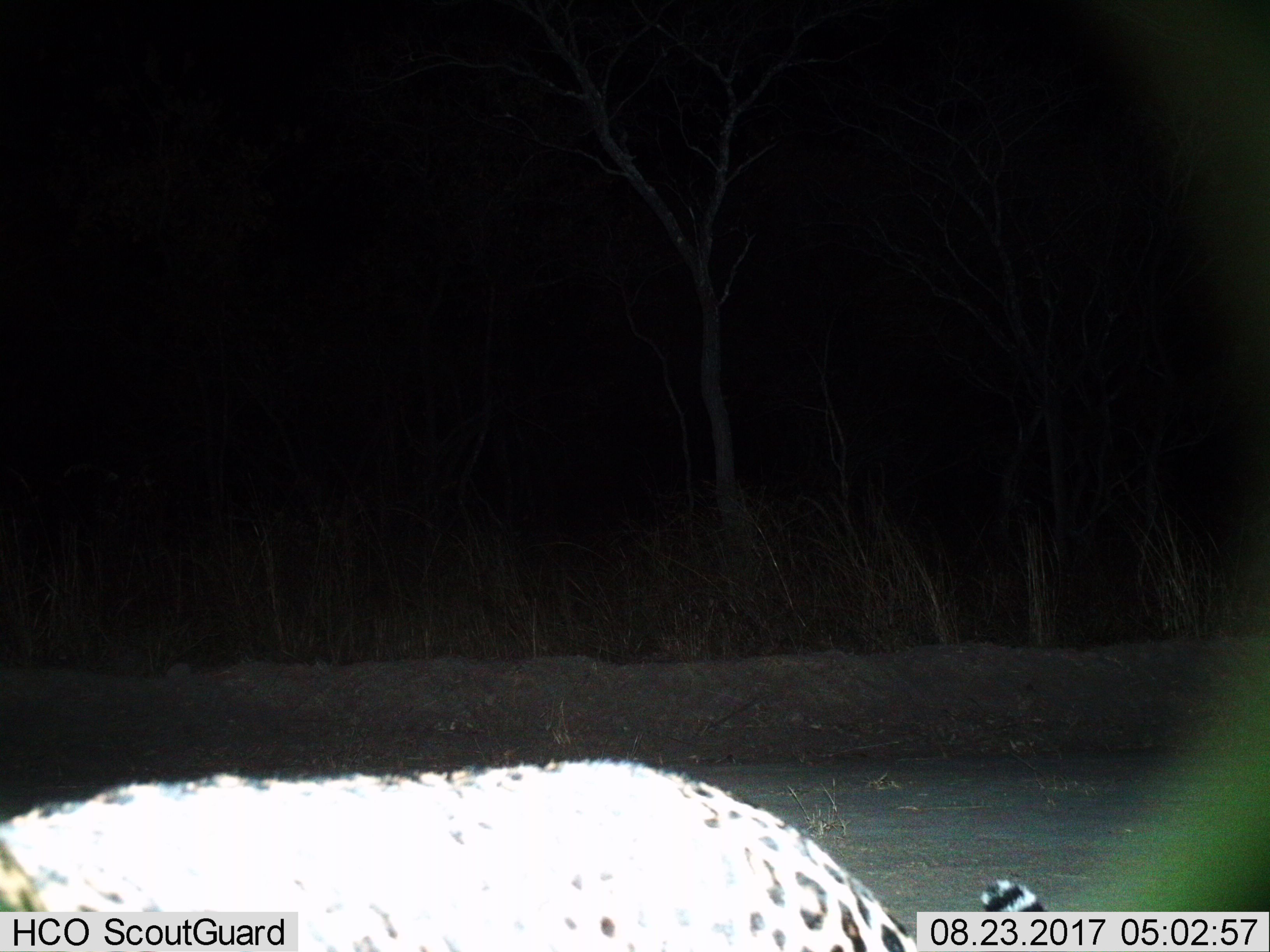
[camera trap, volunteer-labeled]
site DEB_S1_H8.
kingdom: Animalia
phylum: Chordata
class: Mammalia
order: Carnivora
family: Felidae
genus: Panthera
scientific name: Panthera pardus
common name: leopard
Leopard (Panthera pardus), count 1. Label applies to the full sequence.